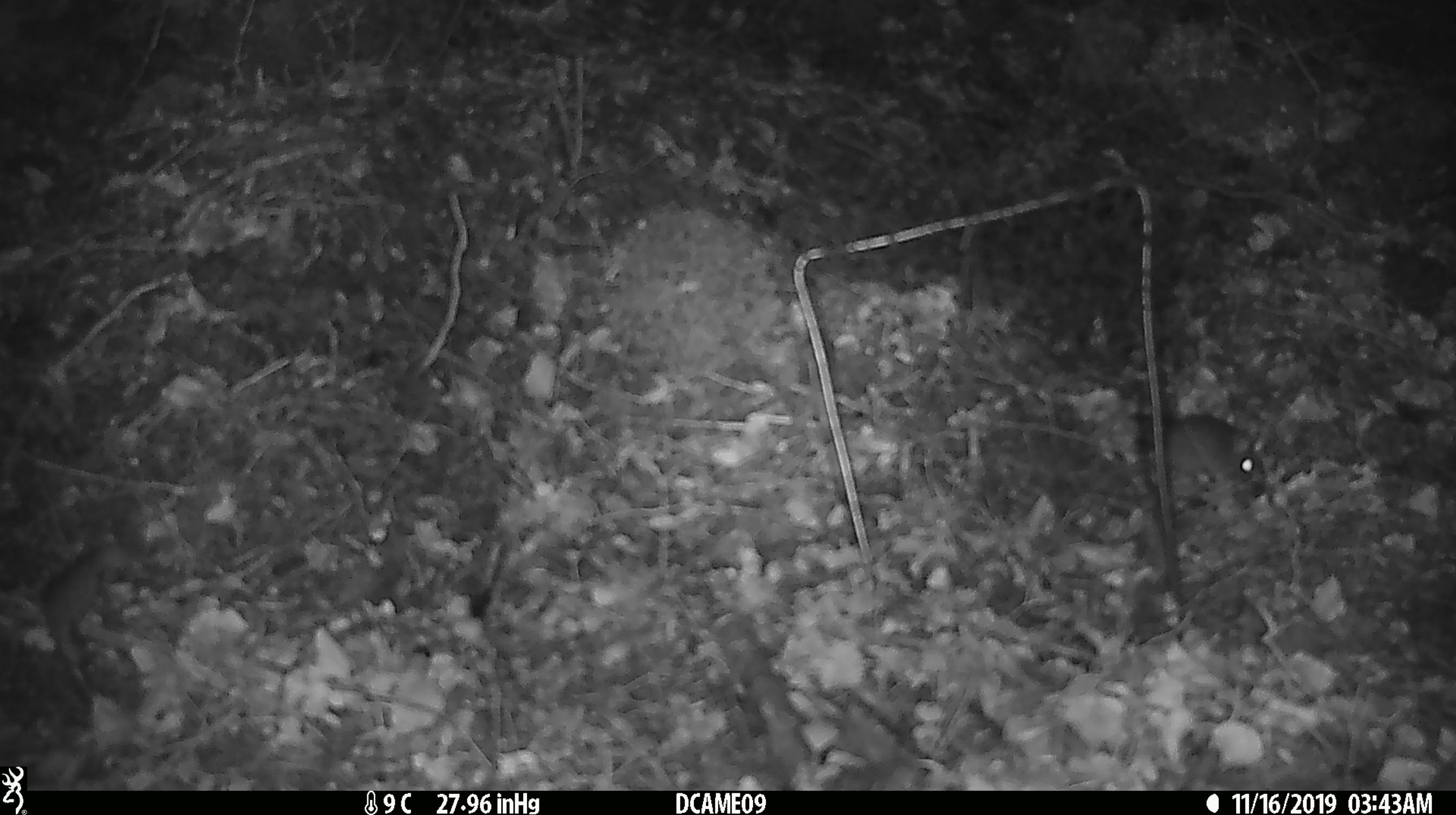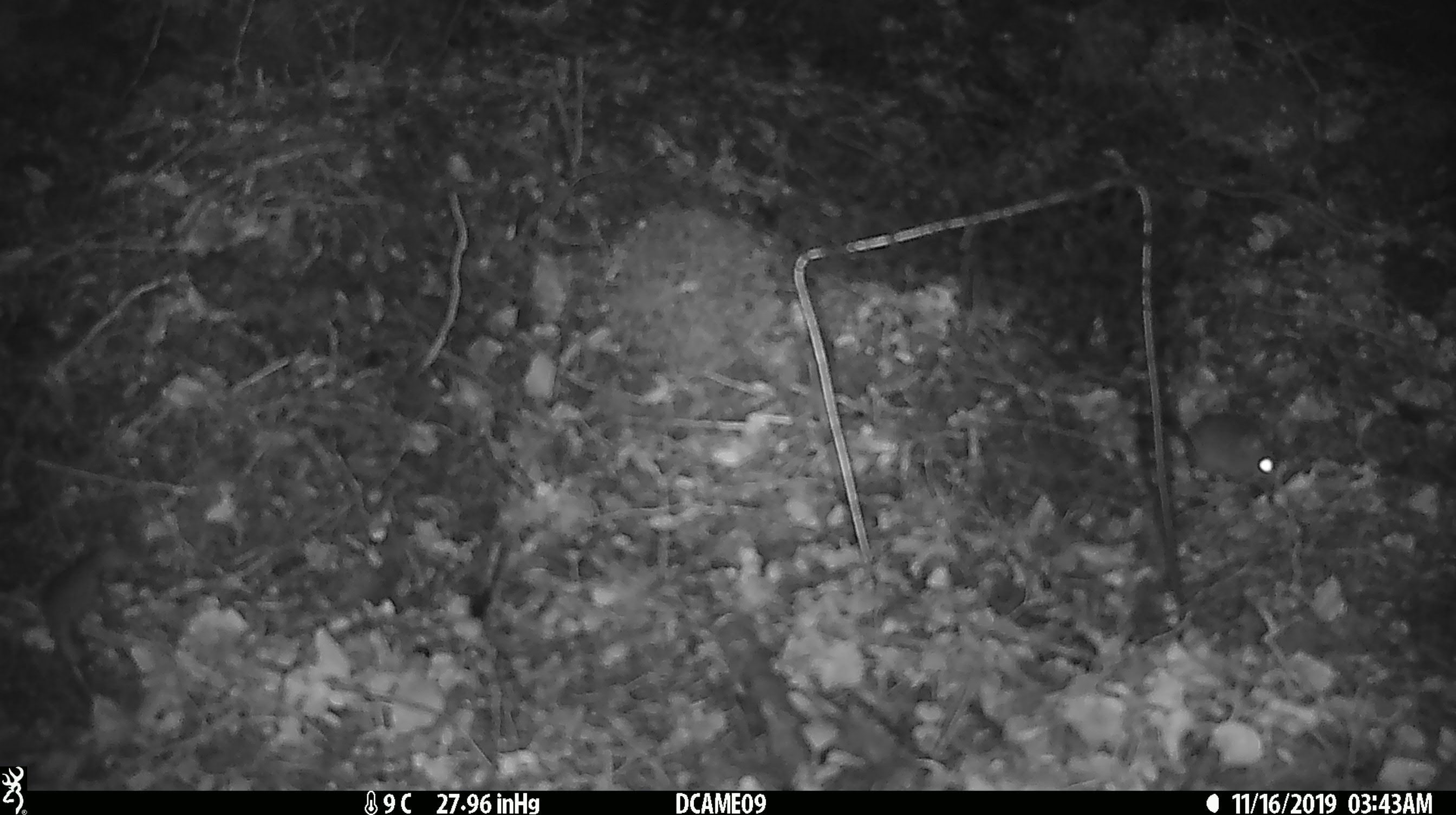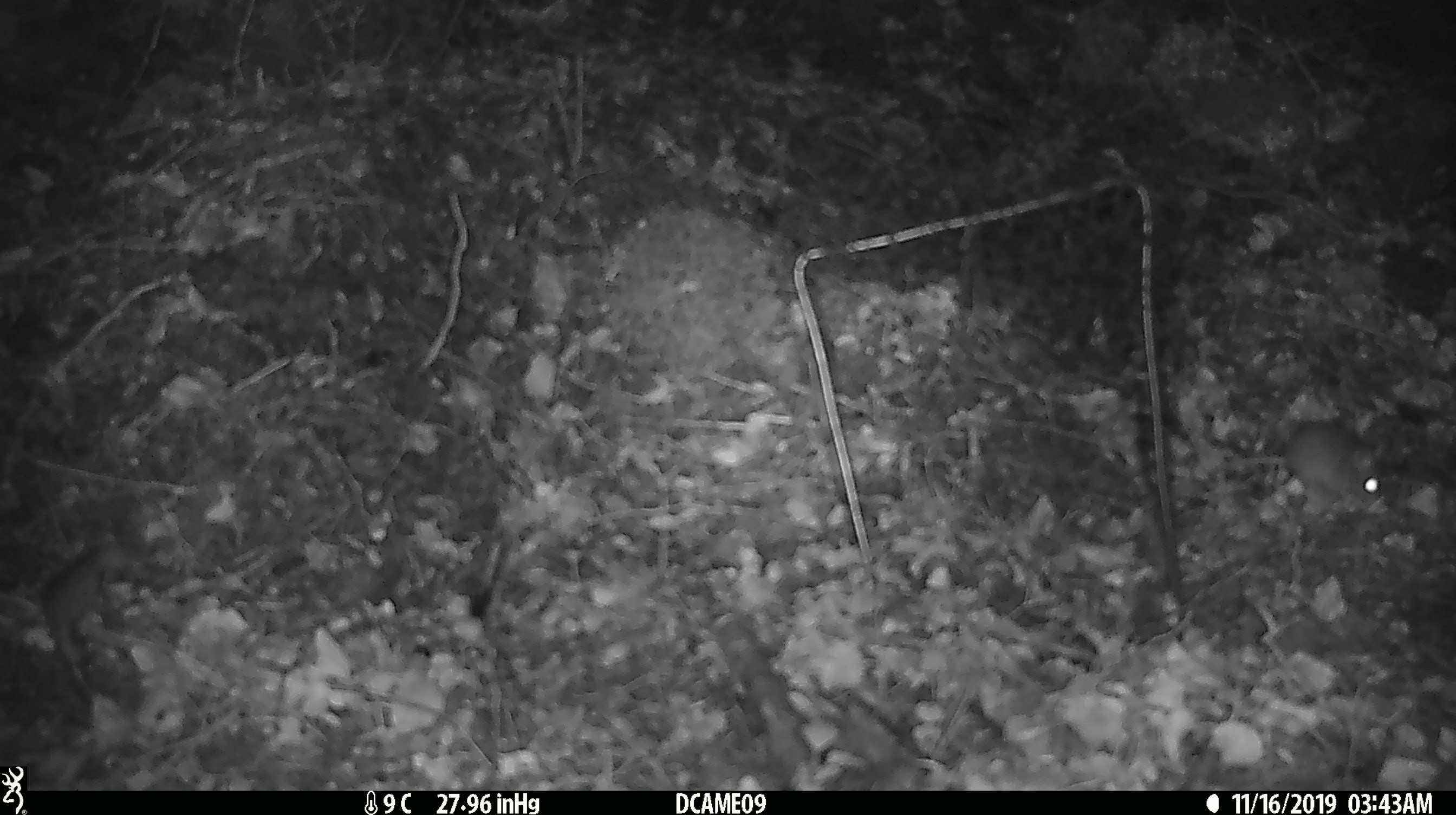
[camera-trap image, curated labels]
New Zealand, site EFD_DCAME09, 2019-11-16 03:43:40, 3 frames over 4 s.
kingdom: Animalia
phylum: Chordata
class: Mammalia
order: Rodentia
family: Muridae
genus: Mus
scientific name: Mus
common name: mouse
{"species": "mouse (Mus)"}